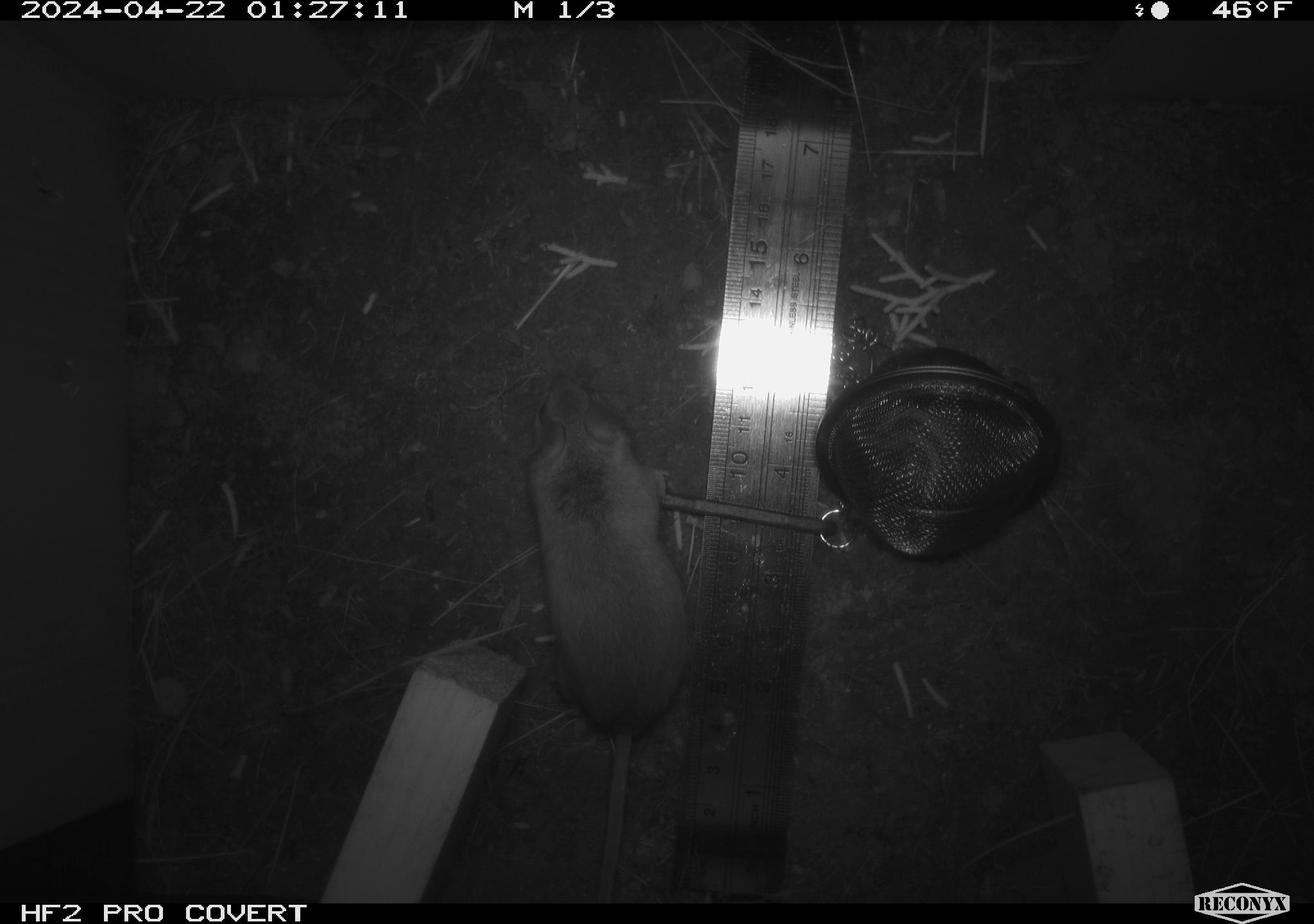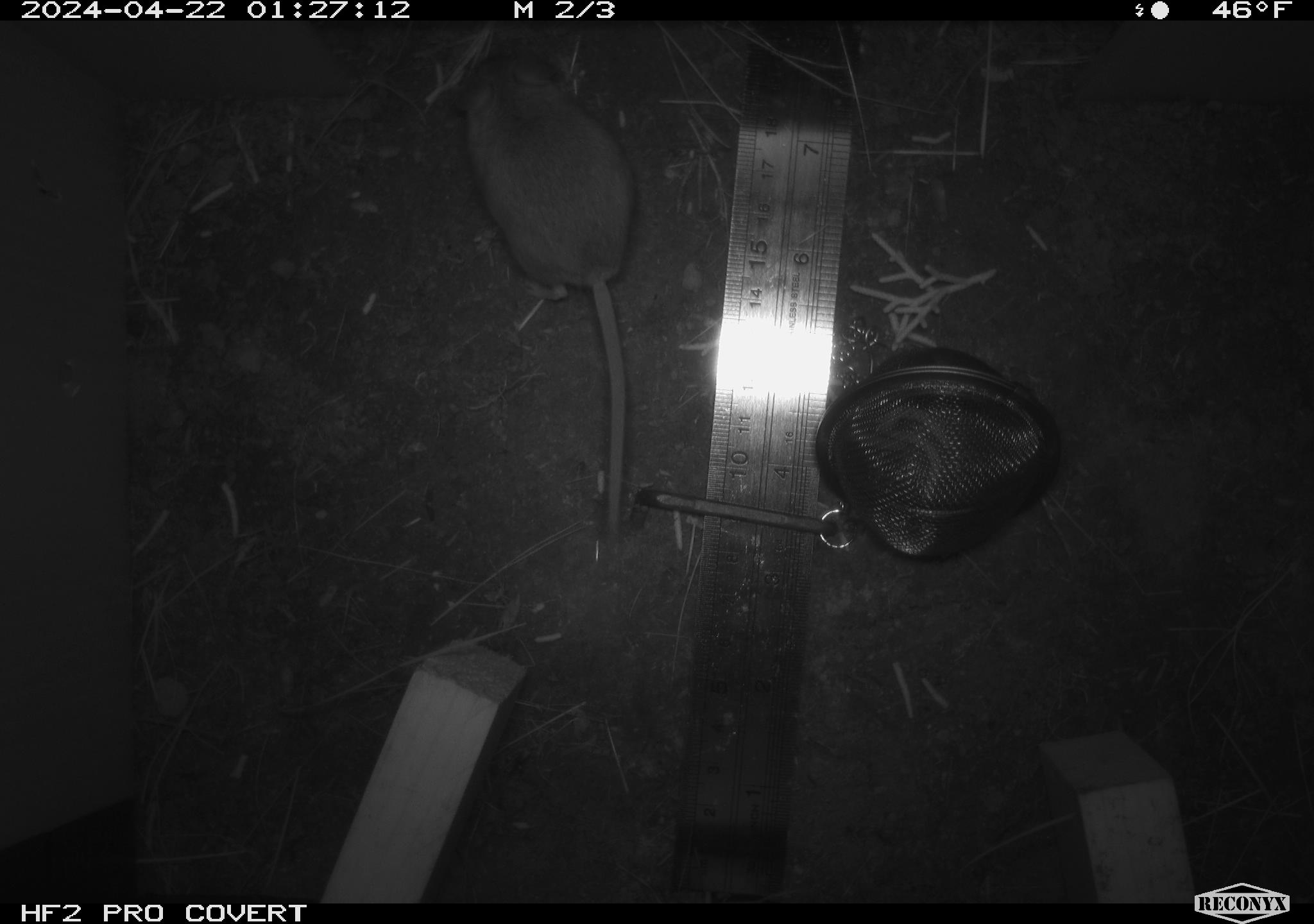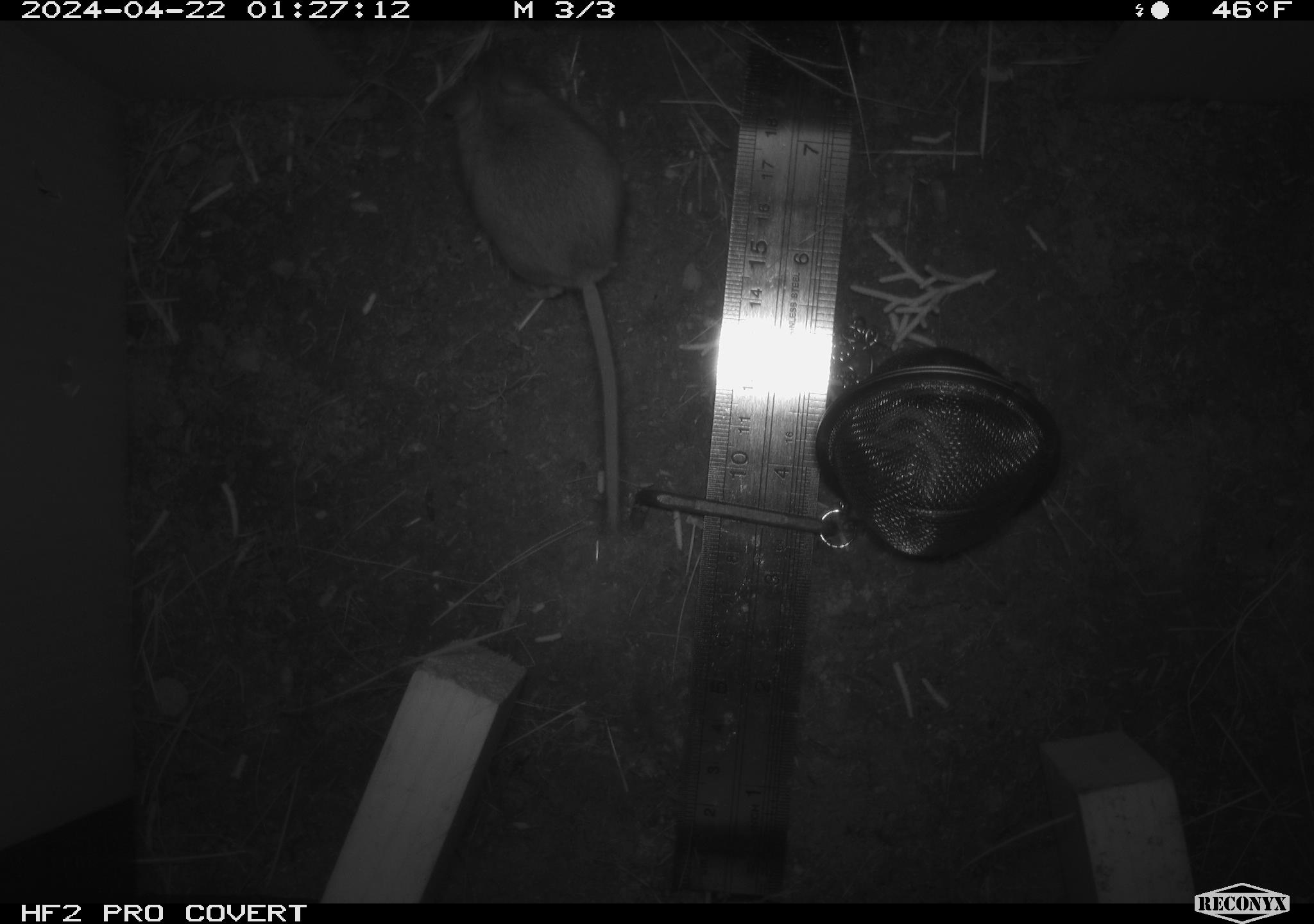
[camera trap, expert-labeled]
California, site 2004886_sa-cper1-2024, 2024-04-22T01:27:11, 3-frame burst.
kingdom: Animalia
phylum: Chordata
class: Mammalia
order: Rodentia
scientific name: Rodentia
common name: rodent